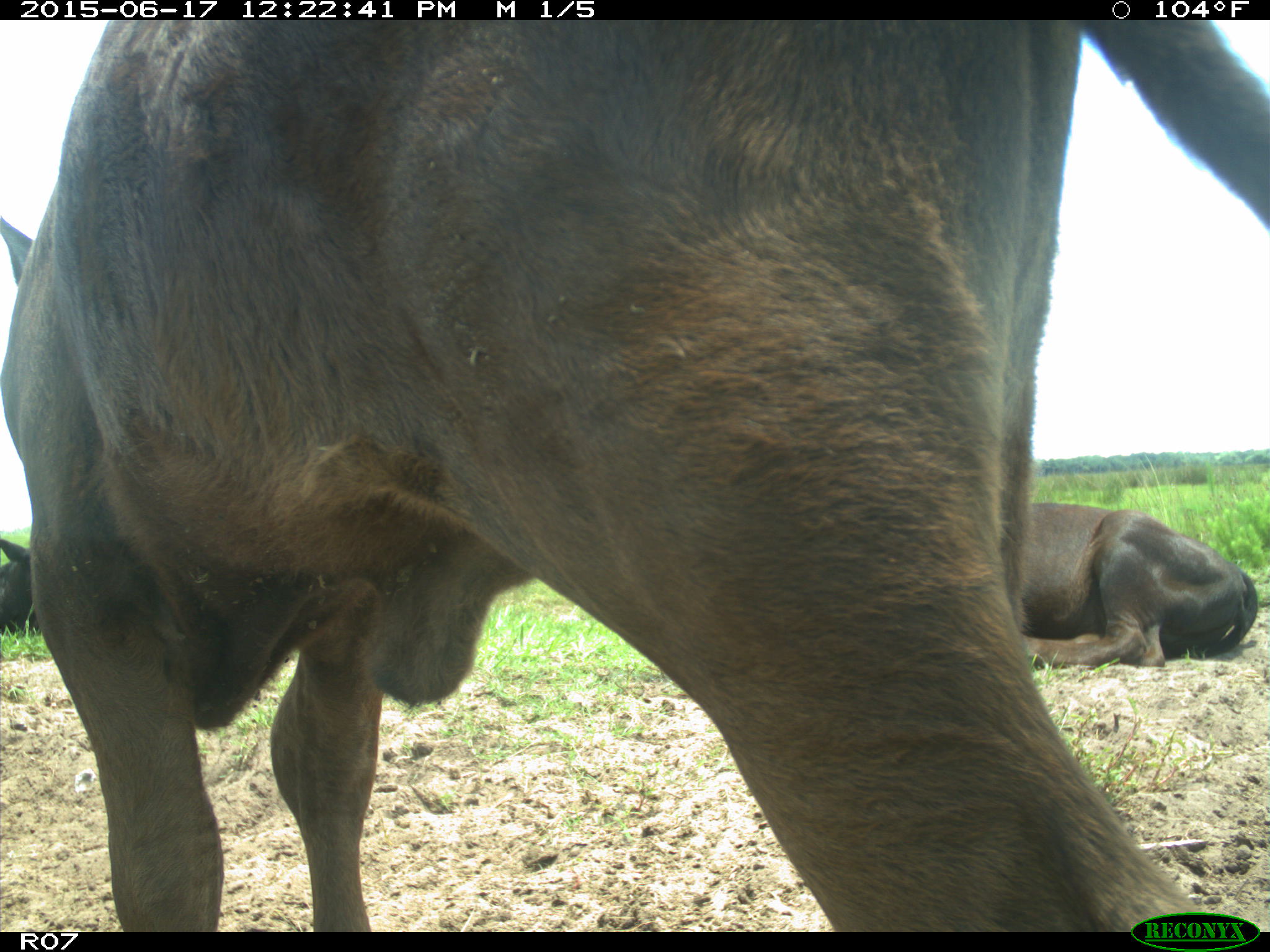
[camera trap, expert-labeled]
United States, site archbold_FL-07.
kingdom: Animalia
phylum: Chordata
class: Mammalia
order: Artiodactyla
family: Bovidae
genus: Bos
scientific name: Bos taurus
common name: domestic cow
Bos taurus (domestic cow).